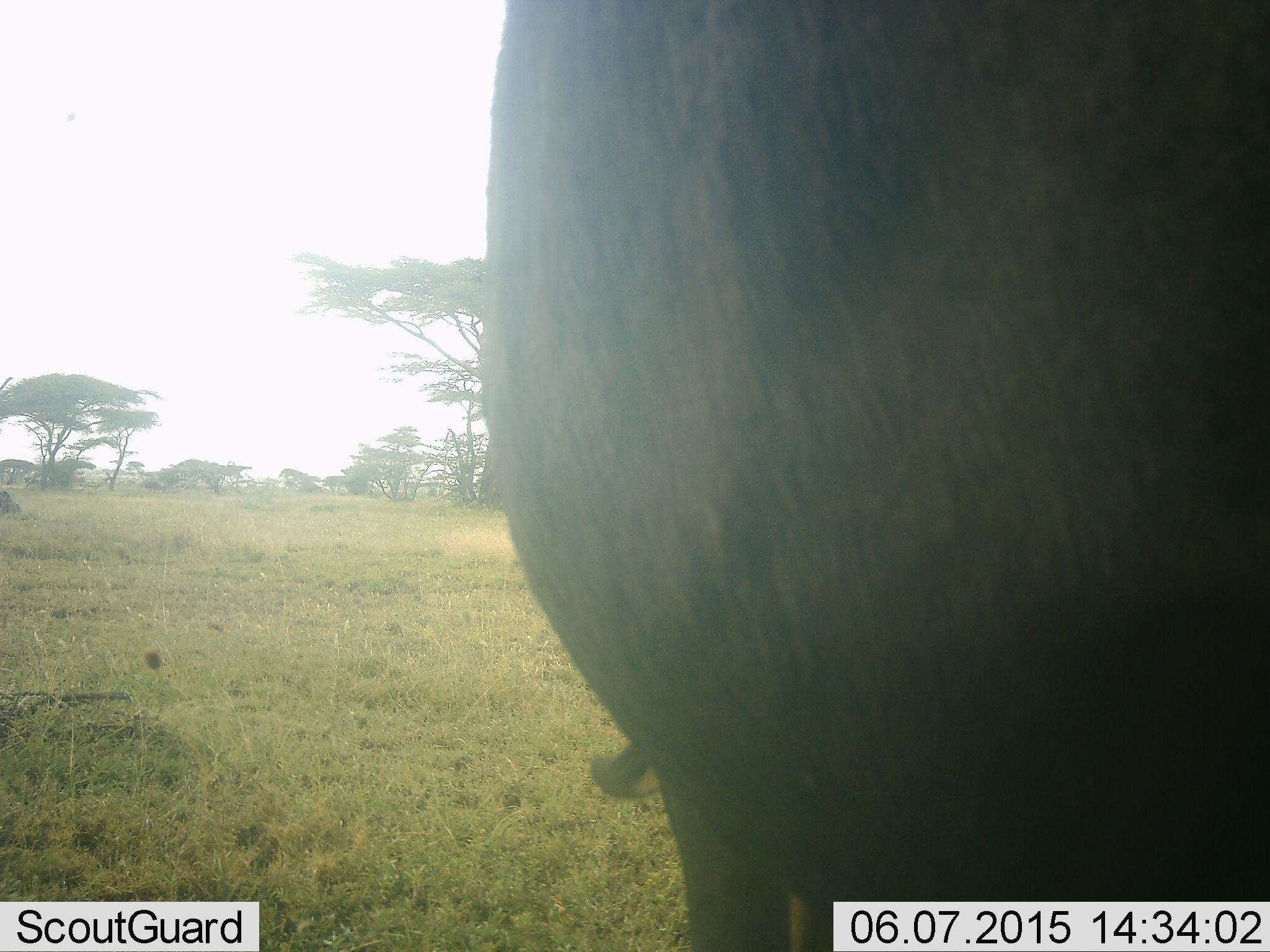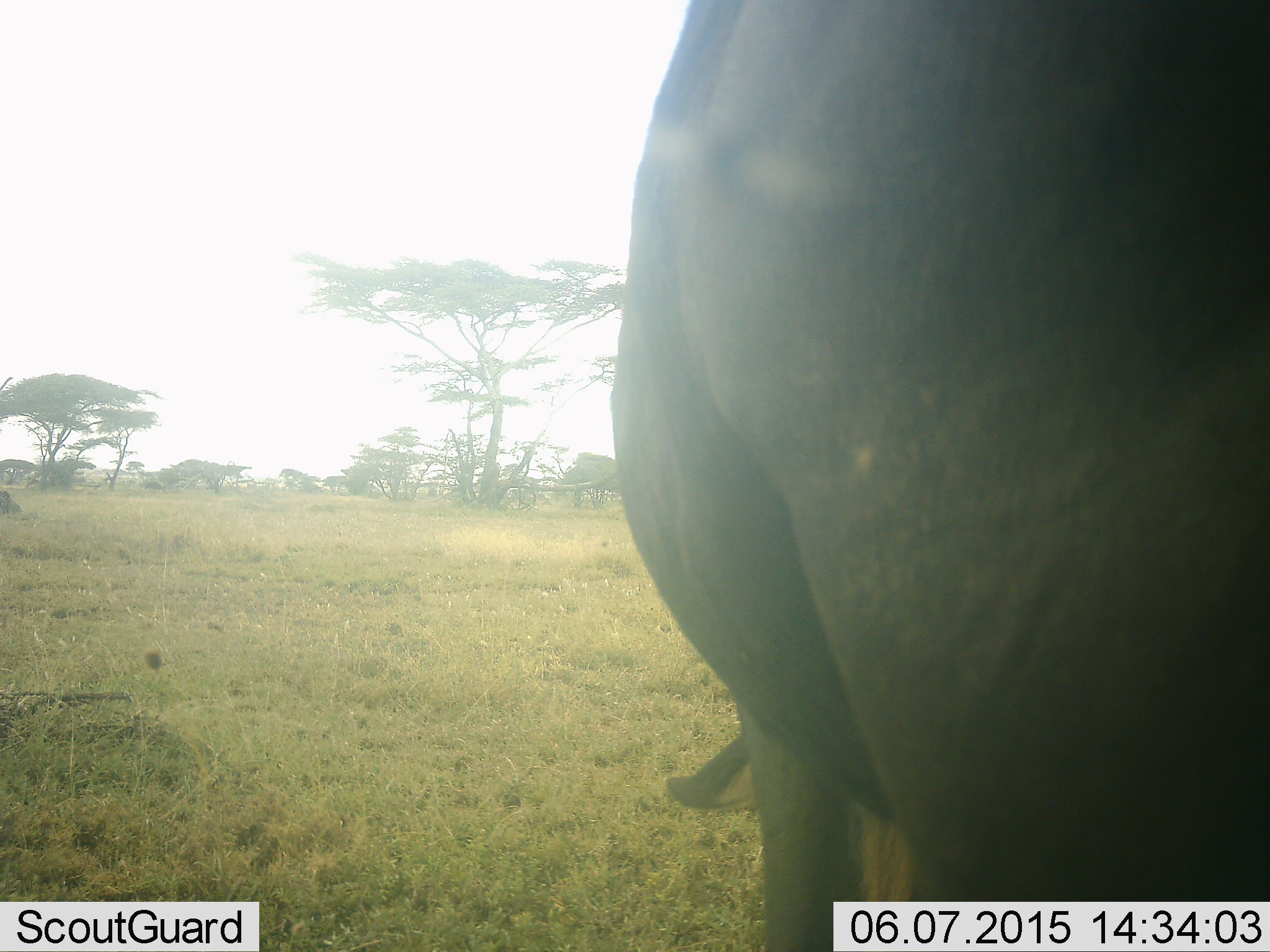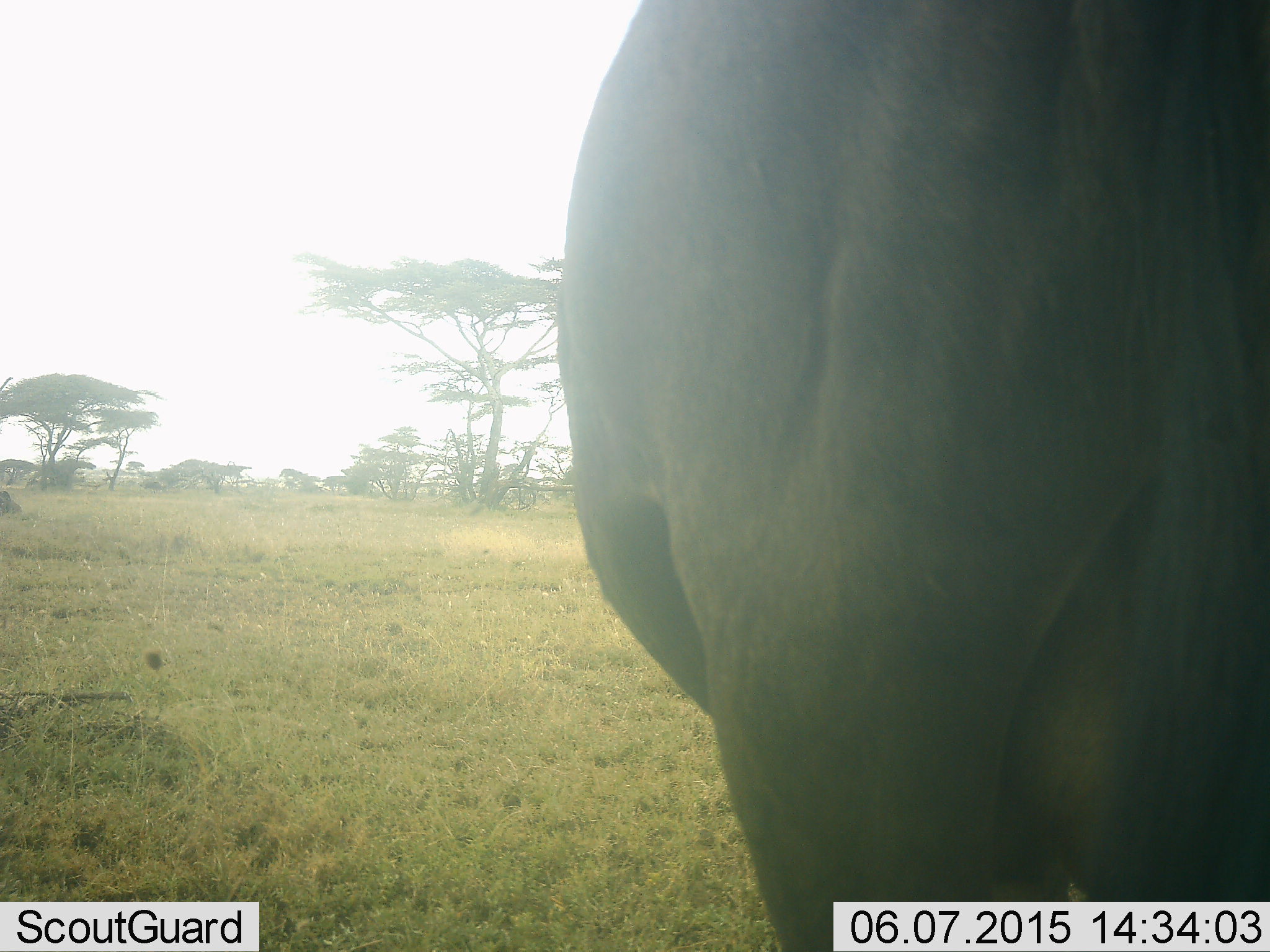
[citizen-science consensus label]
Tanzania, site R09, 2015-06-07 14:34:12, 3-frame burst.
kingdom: Animalia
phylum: Chordata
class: Mammalia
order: Artiodactyla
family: Bovidae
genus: Connochaetes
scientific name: Connochaetes taurinus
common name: blue wildebeest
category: wildebeest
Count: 1.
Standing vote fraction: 60%.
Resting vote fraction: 10%.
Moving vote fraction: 0%.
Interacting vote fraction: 0%.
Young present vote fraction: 0%.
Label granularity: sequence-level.